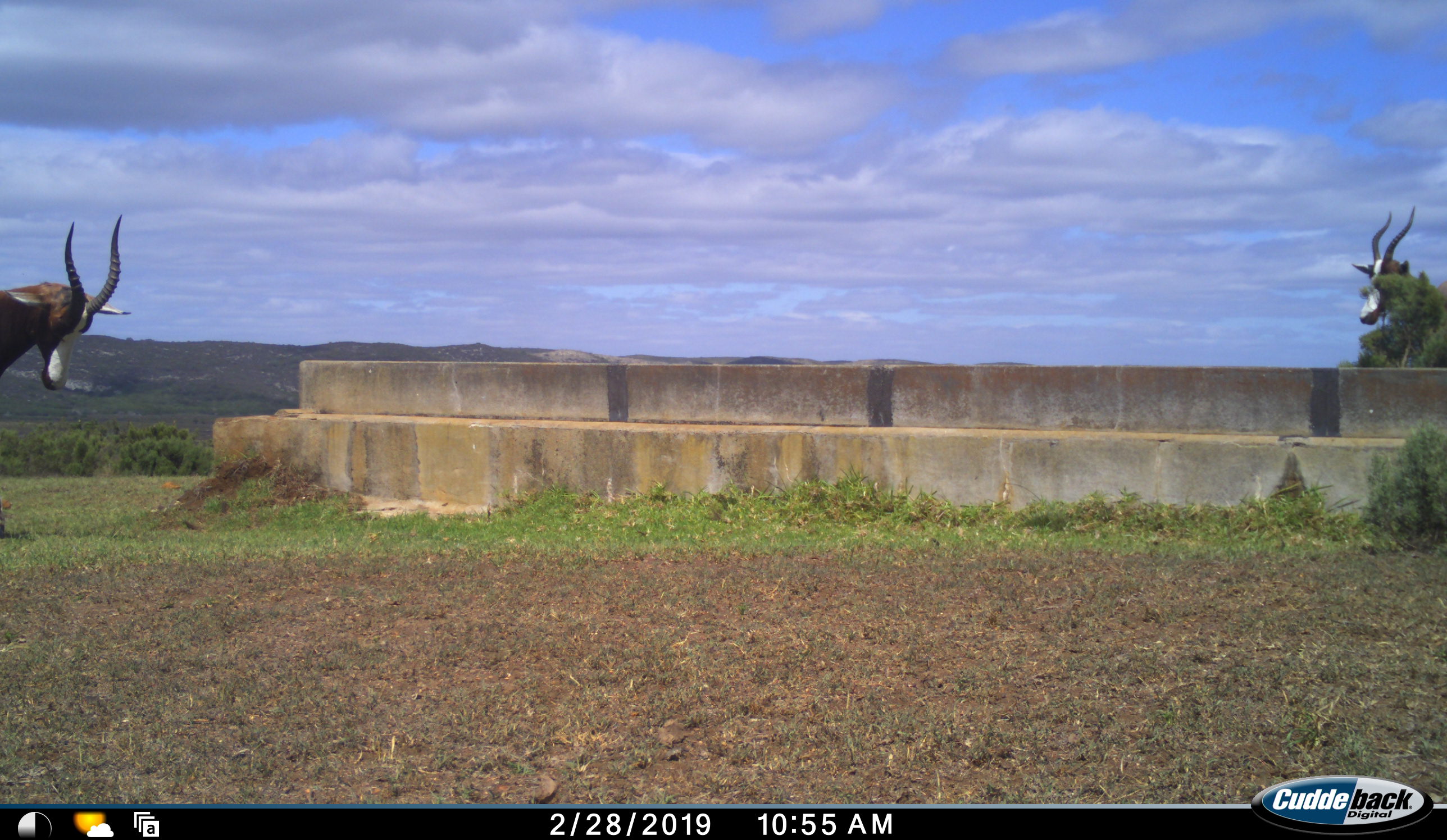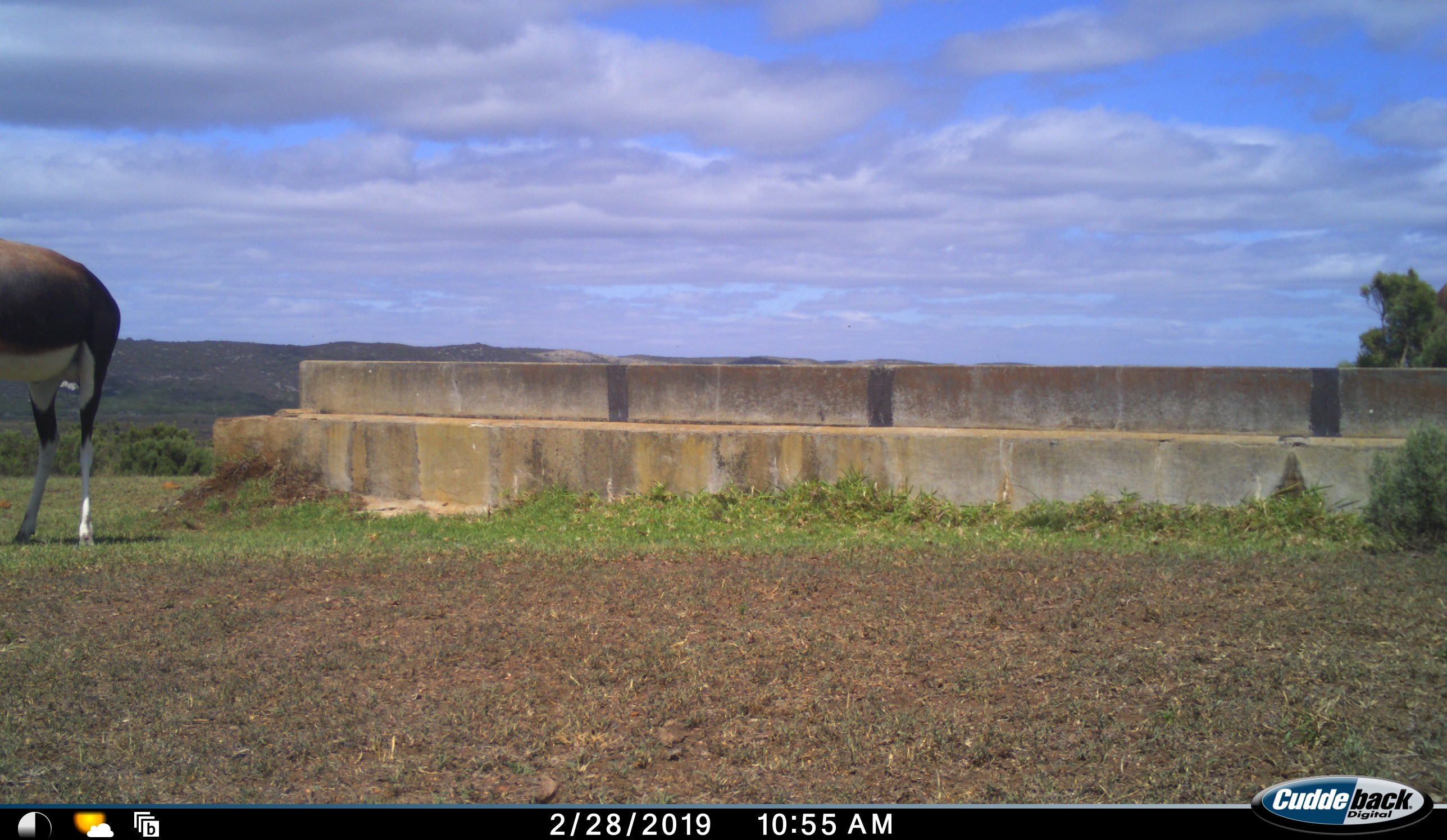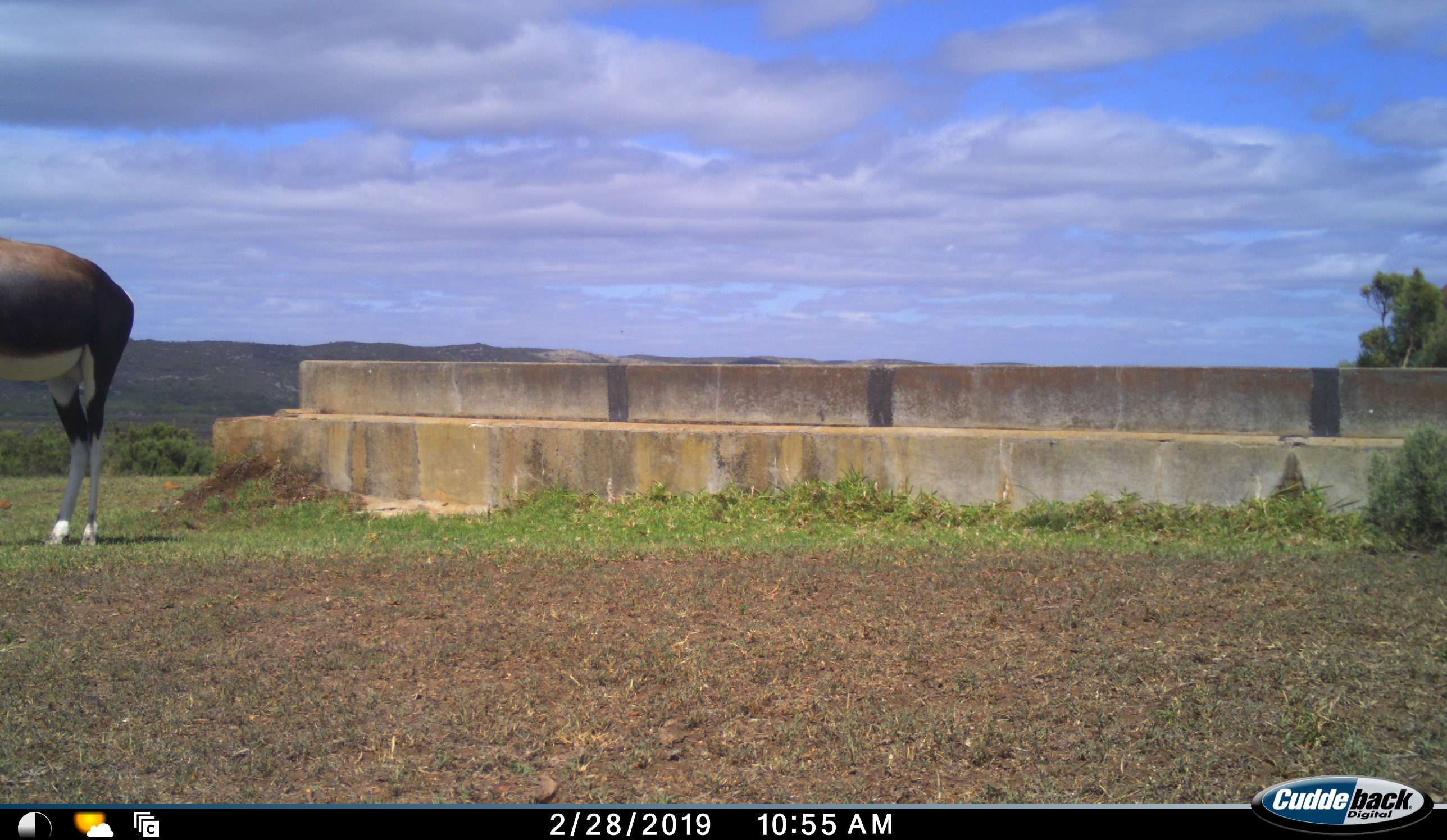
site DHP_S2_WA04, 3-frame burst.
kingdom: Animalia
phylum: Chordata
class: Mammalia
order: Artiodactyla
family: Bovidae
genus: Damaliscus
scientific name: Damaliscus pygargus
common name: bontebok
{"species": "bontebok (Damaliscus pygargus)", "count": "2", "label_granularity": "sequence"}